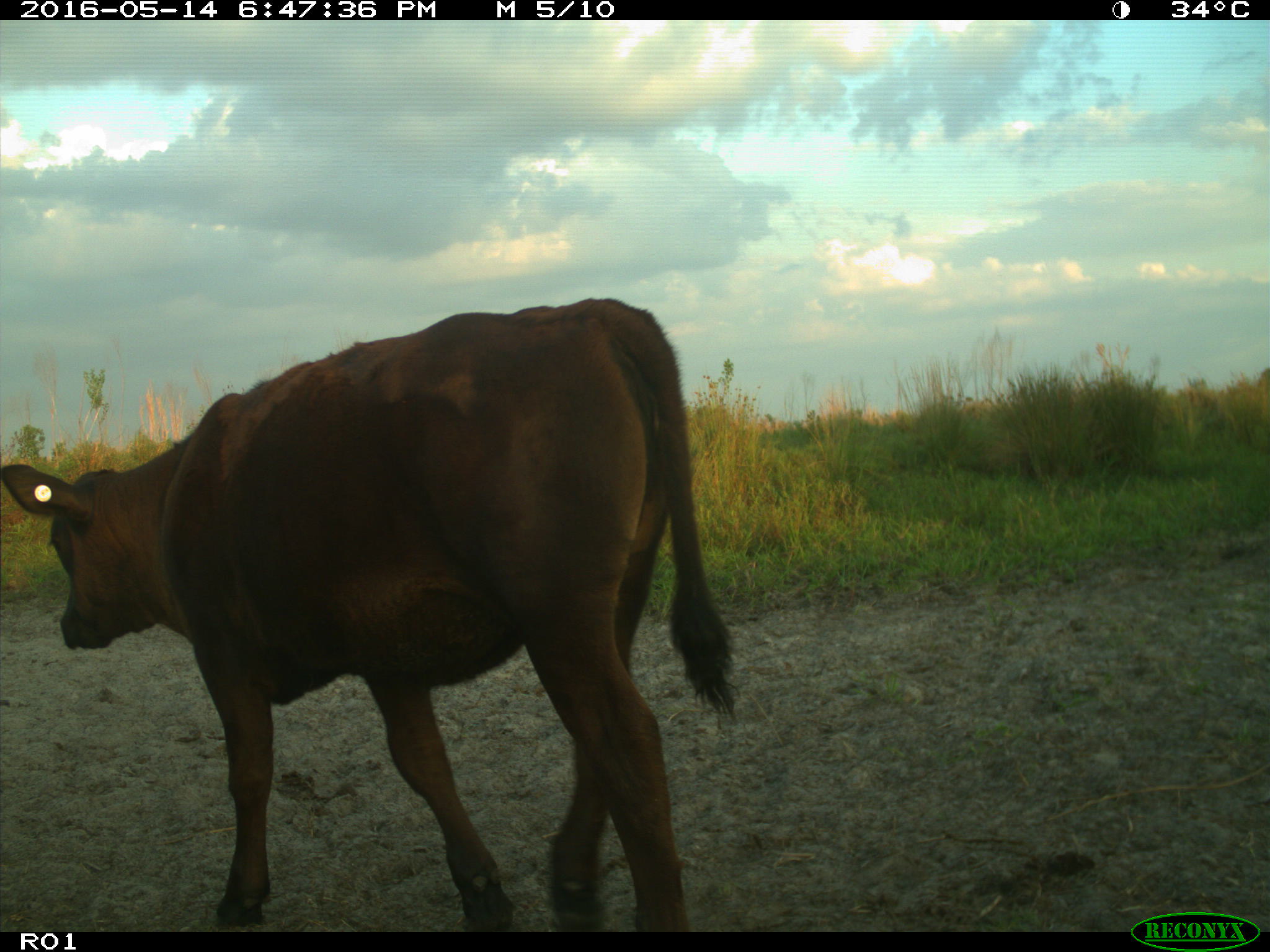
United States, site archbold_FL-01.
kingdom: Animalia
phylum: Chordata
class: Mammalia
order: Artiodactyla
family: Bovidae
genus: Bos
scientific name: Bos taurus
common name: domestic cow